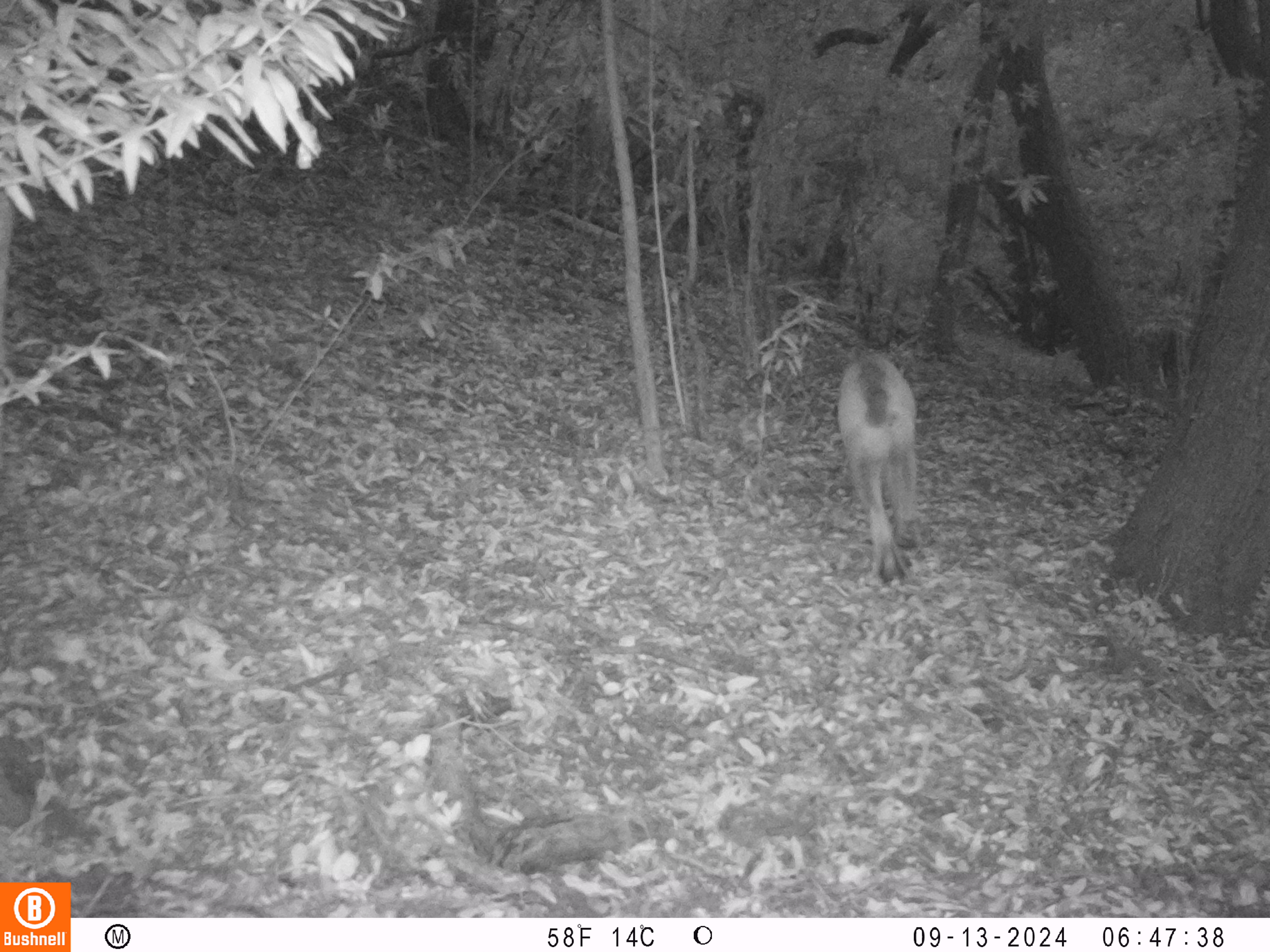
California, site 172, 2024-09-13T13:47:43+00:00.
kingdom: Animalia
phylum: Chordata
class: Mammalia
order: Carnivora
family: Felidae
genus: Puma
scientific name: Puma concolor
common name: puma